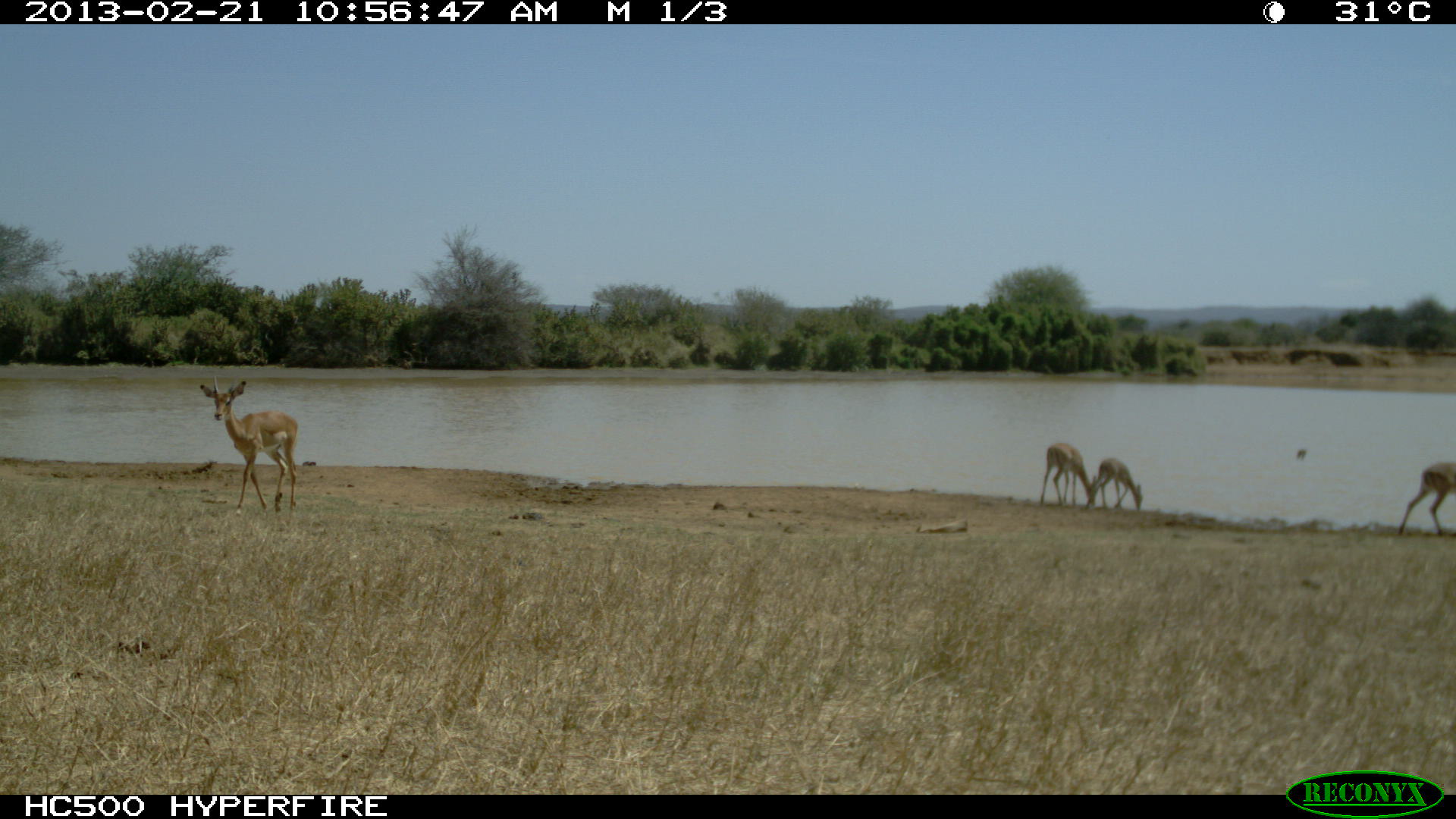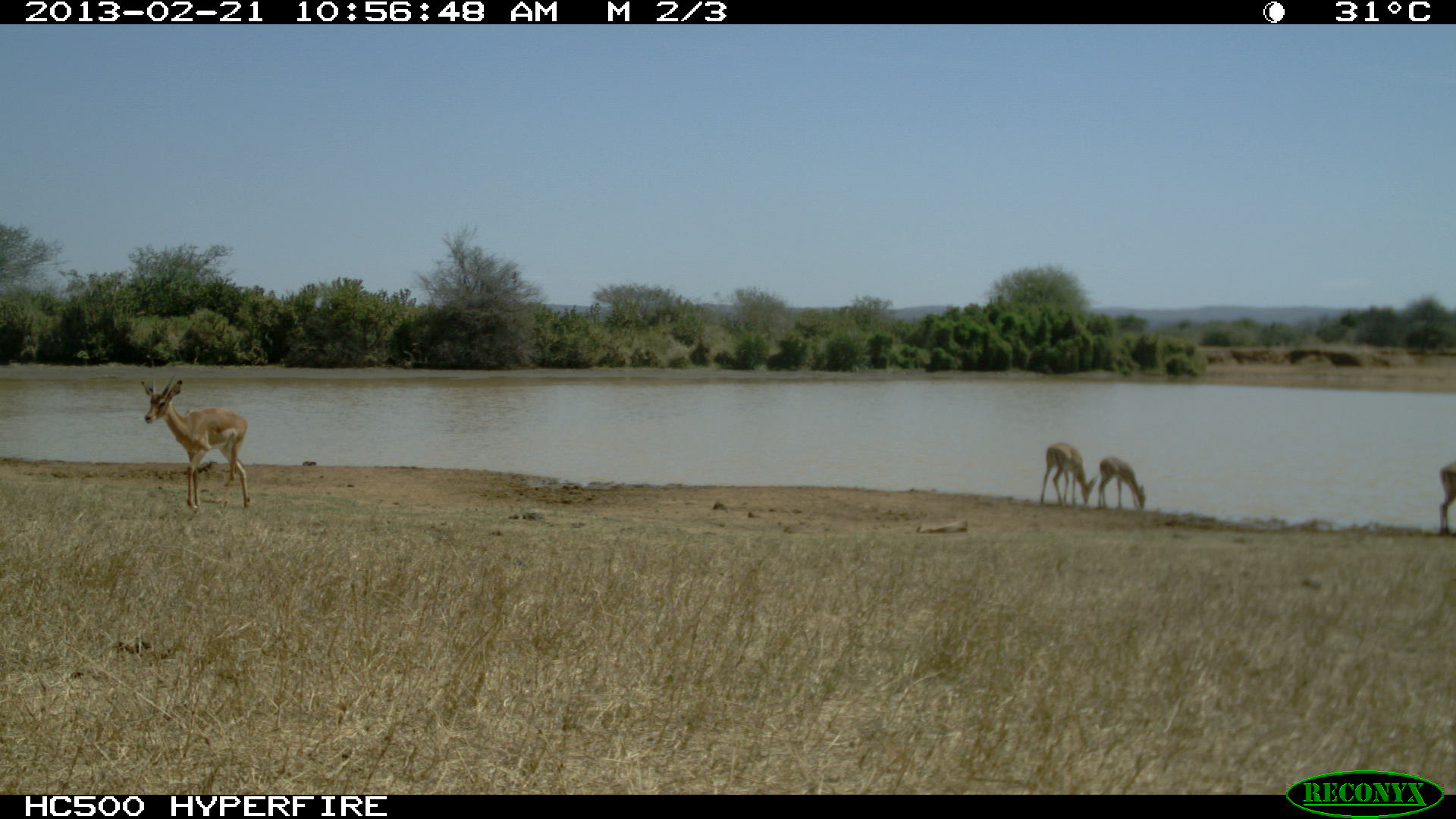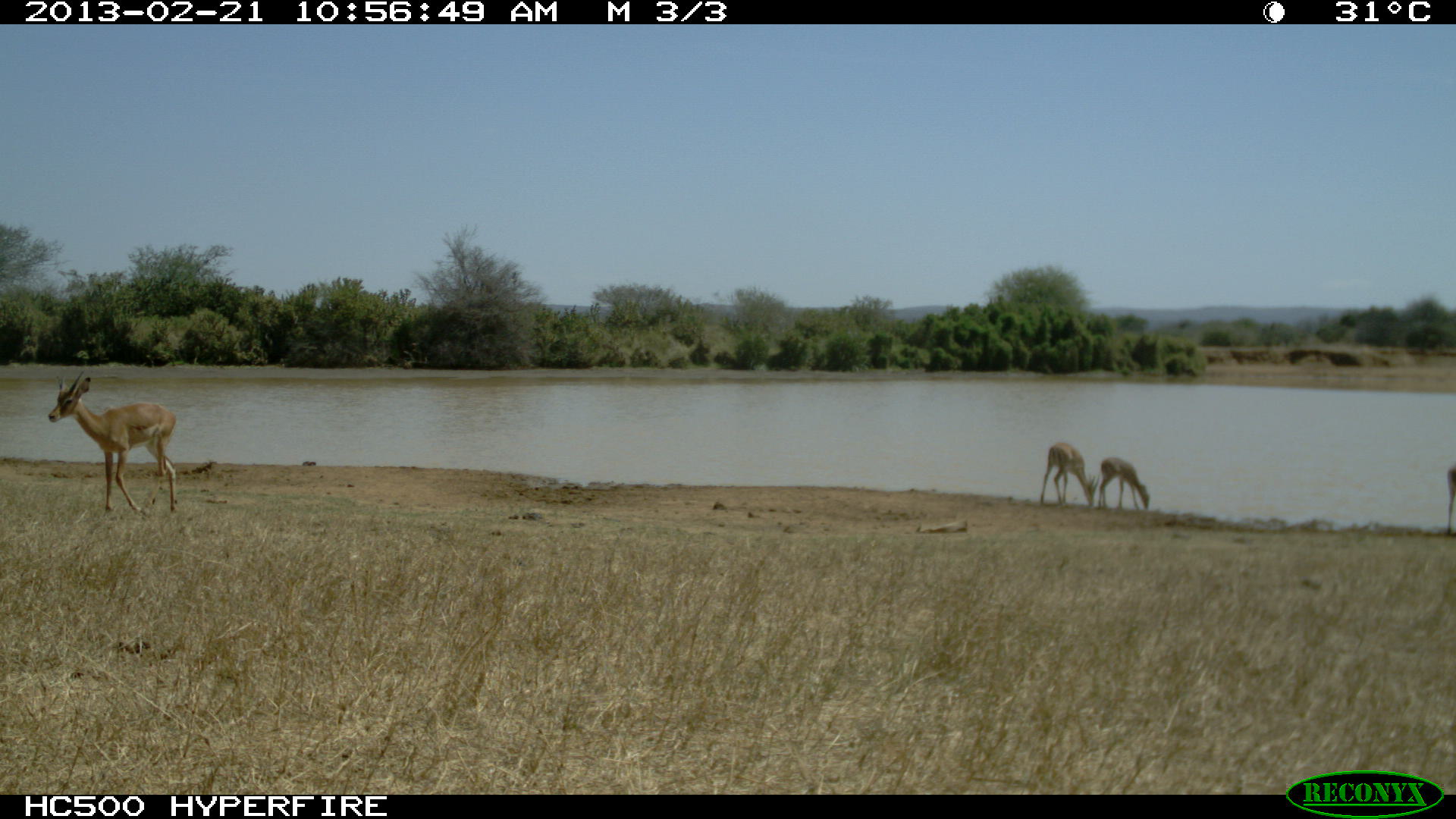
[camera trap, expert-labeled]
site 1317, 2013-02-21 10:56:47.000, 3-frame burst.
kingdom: Animalia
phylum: Chordata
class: Mammalia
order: Artiodactyla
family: Bovidae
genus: Aepyceros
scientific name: Aepyceros melampus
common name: impala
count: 4